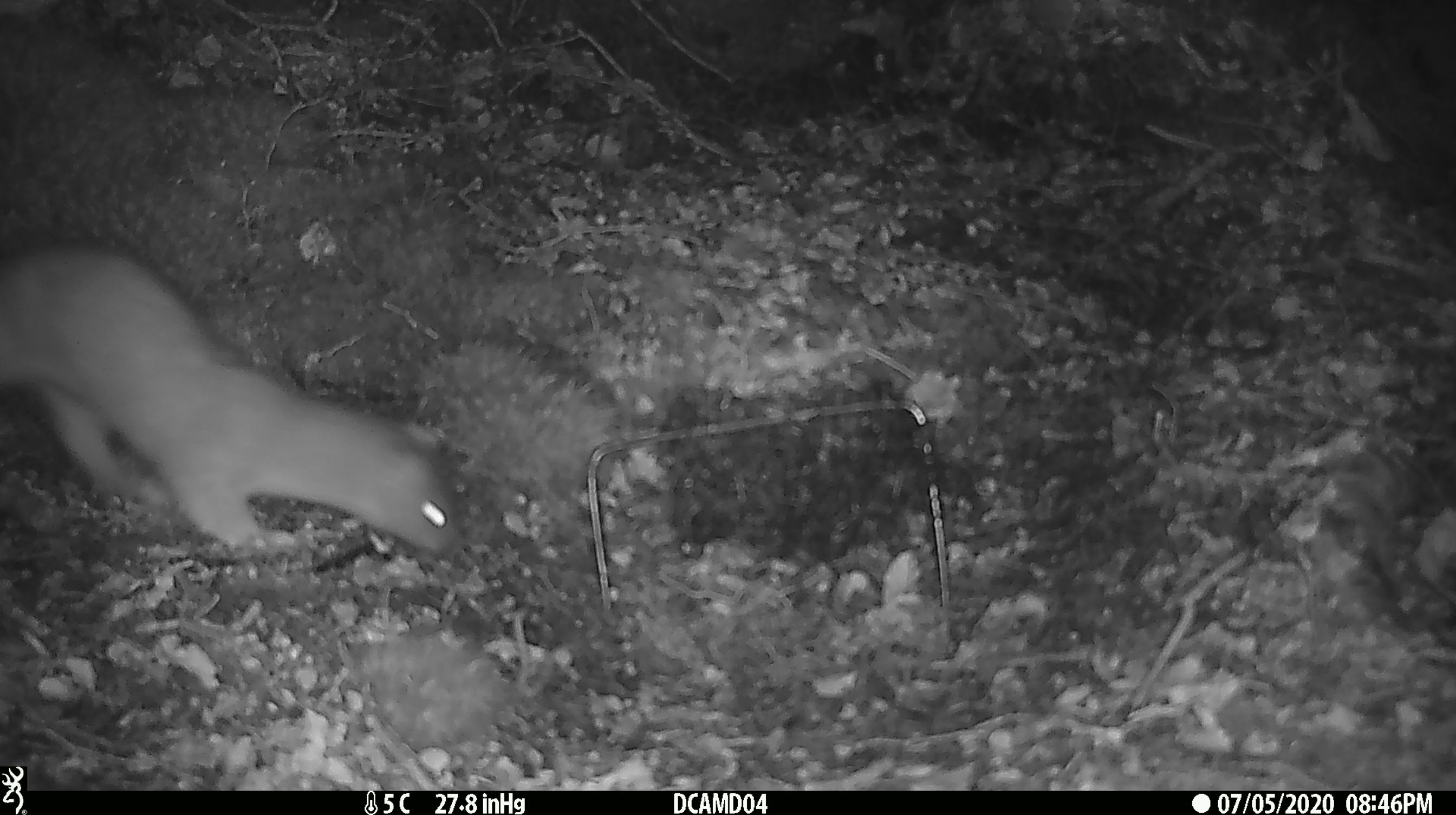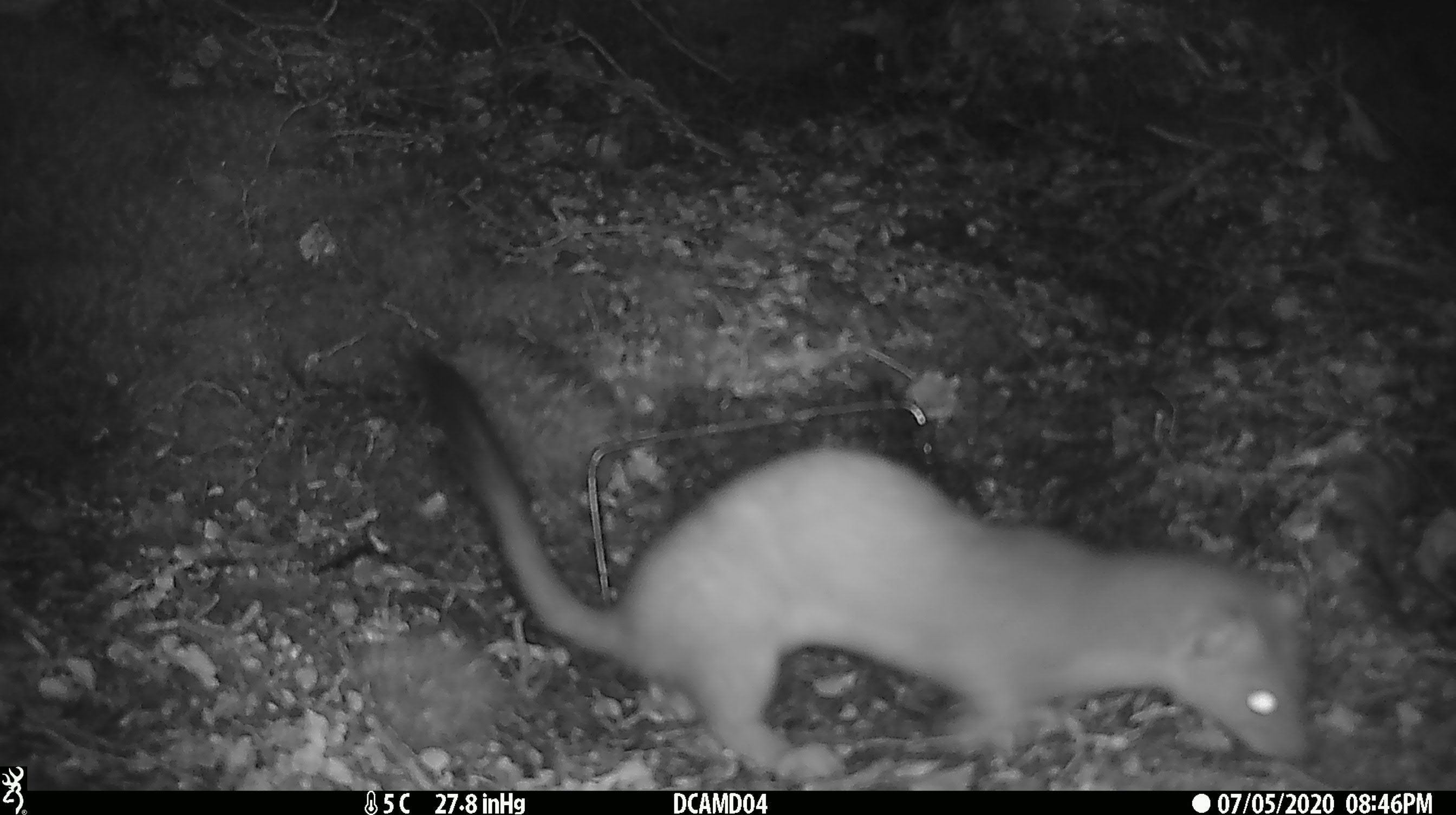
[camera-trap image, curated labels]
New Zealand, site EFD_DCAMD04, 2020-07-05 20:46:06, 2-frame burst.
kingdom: Animalia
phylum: Chordata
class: Mammalia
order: Carnivora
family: Mustelidae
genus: Mustela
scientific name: Mustela erminea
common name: stoat